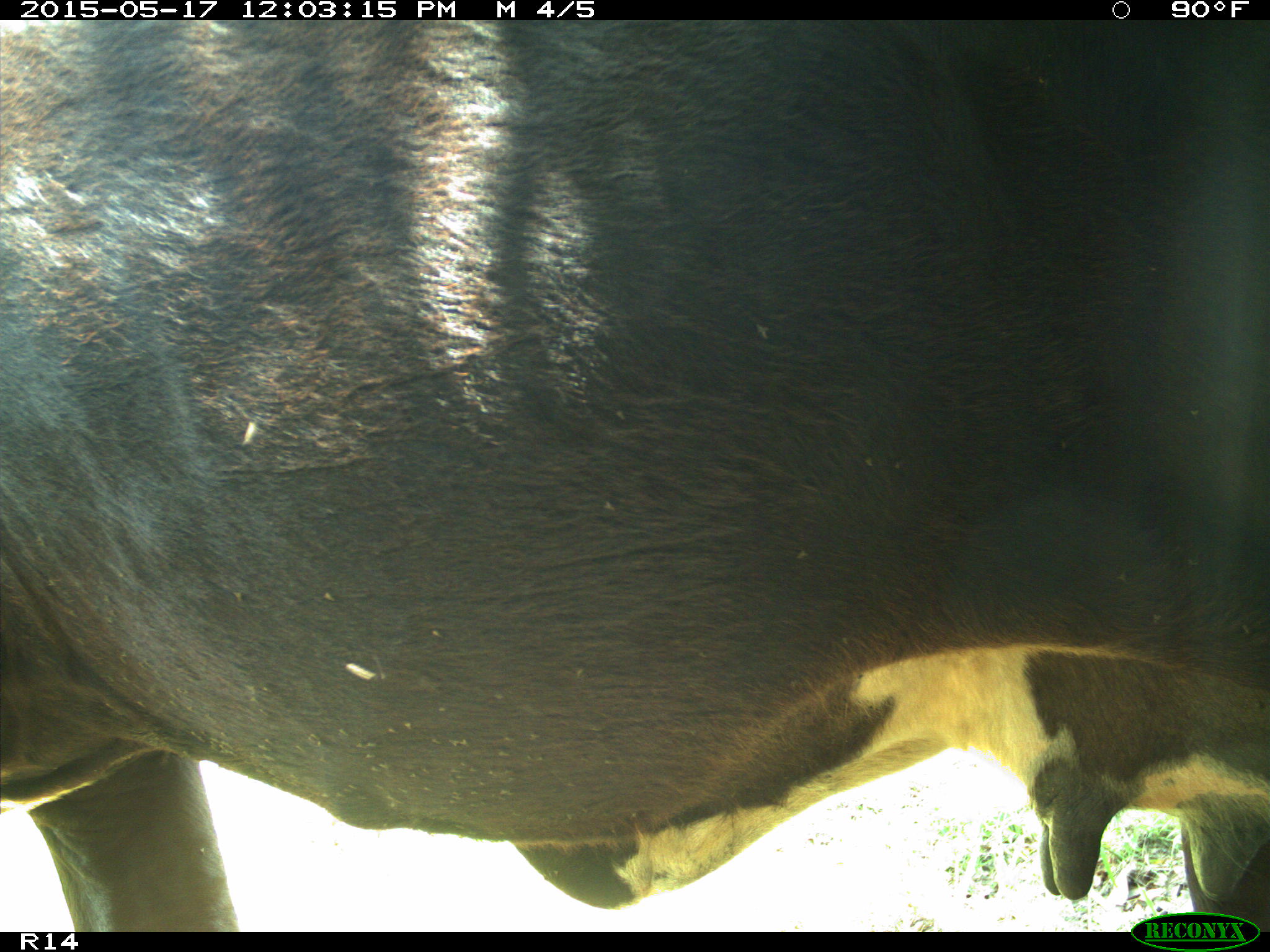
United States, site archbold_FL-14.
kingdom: Animalia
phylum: Chordata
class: Mammalia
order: Artiodactyla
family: Bovidae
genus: Bos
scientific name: Bos taurus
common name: domestic cow